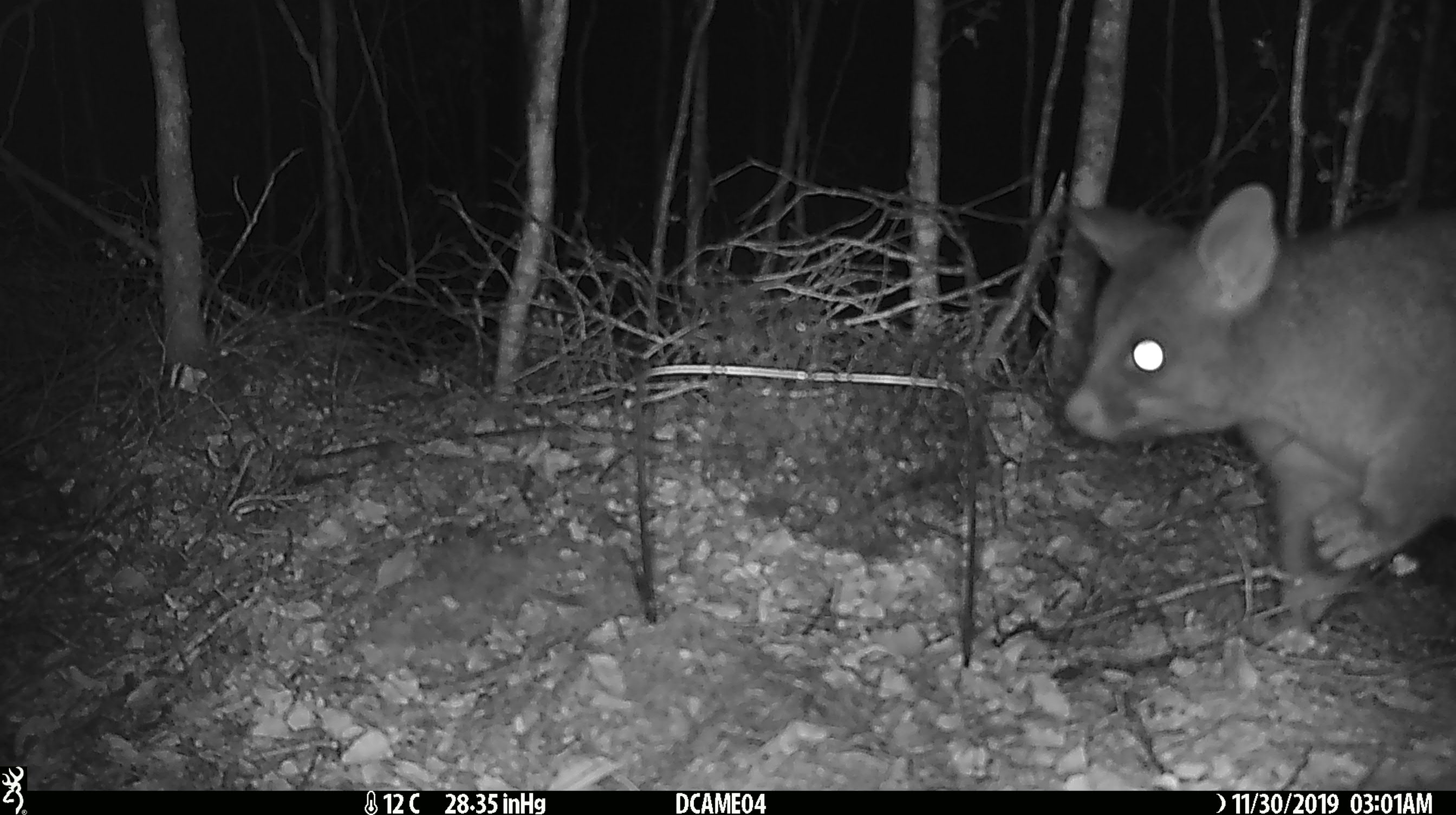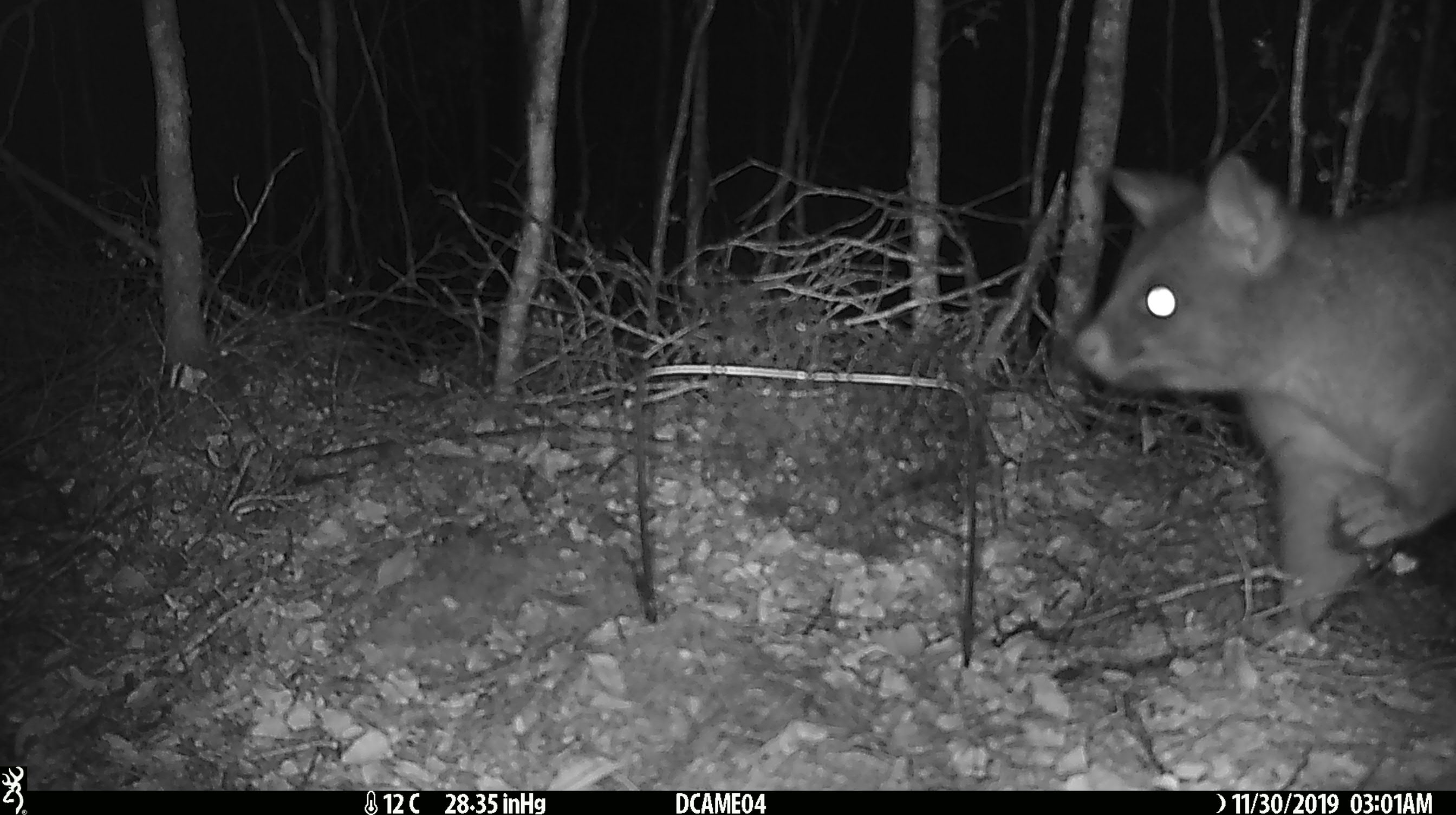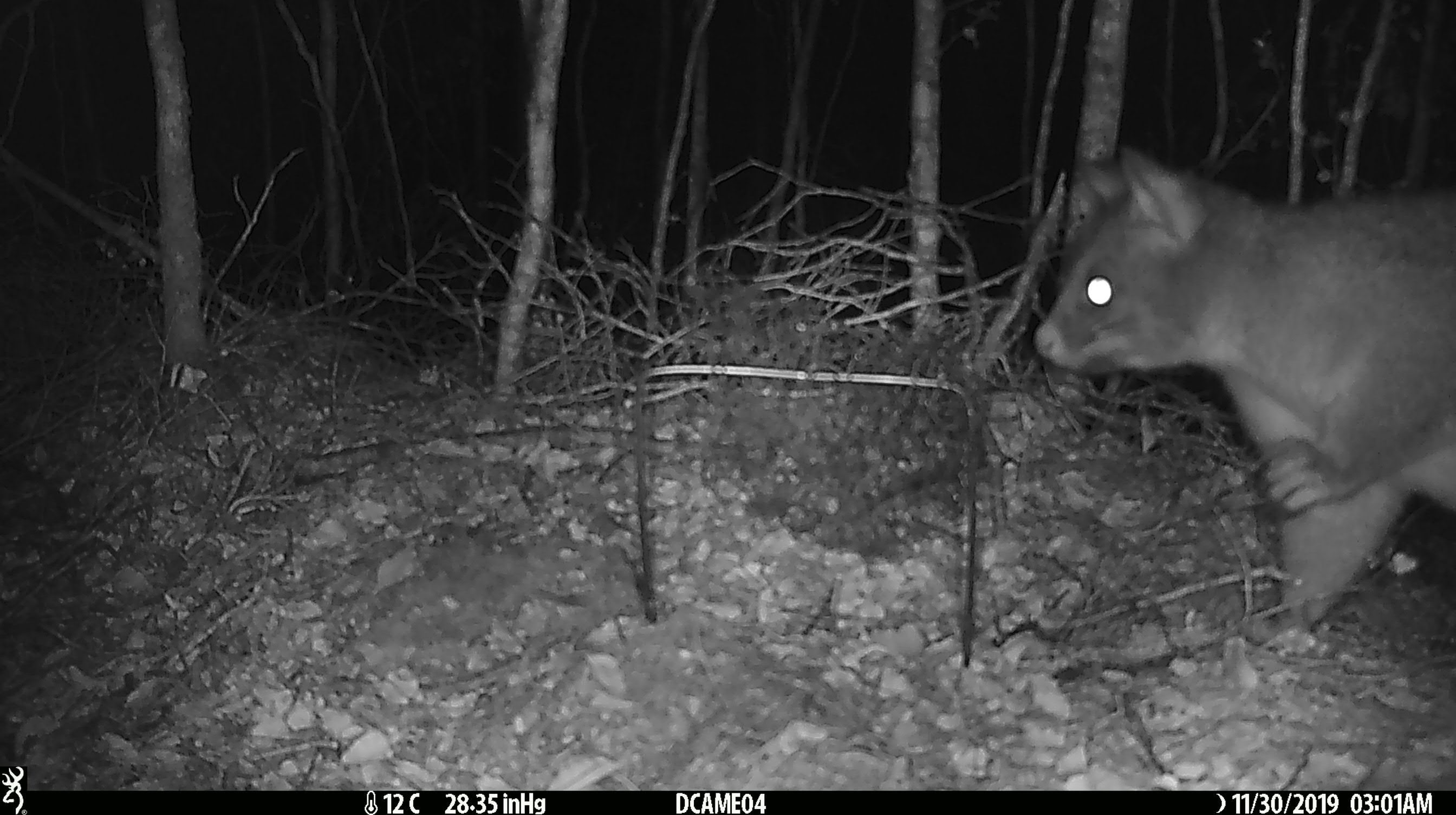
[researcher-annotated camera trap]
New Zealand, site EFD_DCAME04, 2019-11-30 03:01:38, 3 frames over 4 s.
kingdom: Animalia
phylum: Chordata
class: Mammalia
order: Diprotodontia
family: Phalangeridae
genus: Trichosurus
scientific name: Trichosurus vulpecula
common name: common brushtail possum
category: possum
Possum (common brushtail possum) (Trichosurus vulpecula).